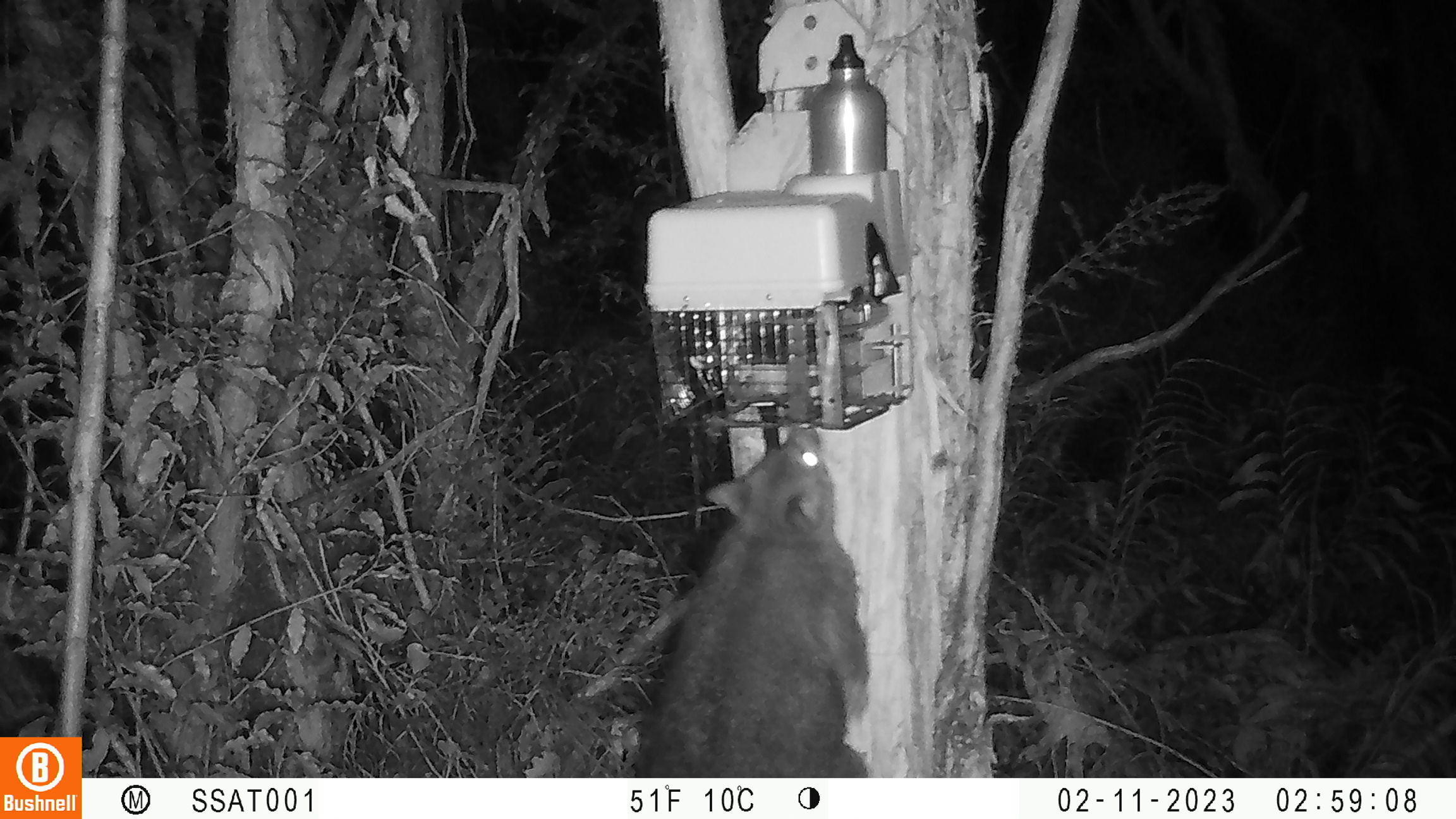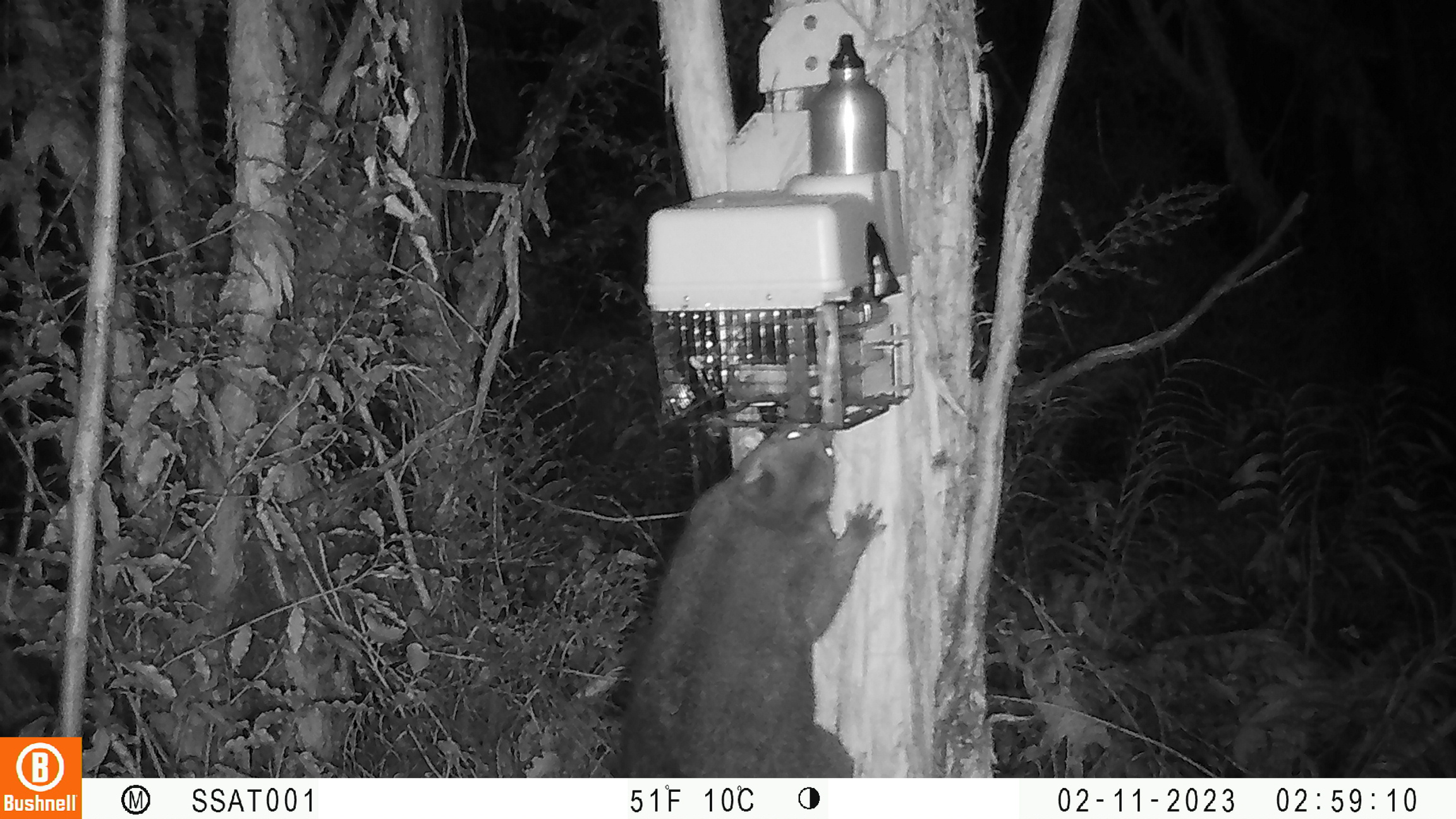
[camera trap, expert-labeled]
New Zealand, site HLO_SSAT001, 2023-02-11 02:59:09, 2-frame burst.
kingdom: Animalia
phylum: Chordata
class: Mammalia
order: Diprotodontia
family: Phalangeridae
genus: Trichosurus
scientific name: Trichosurus vulpecula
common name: common brushtail possum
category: possum